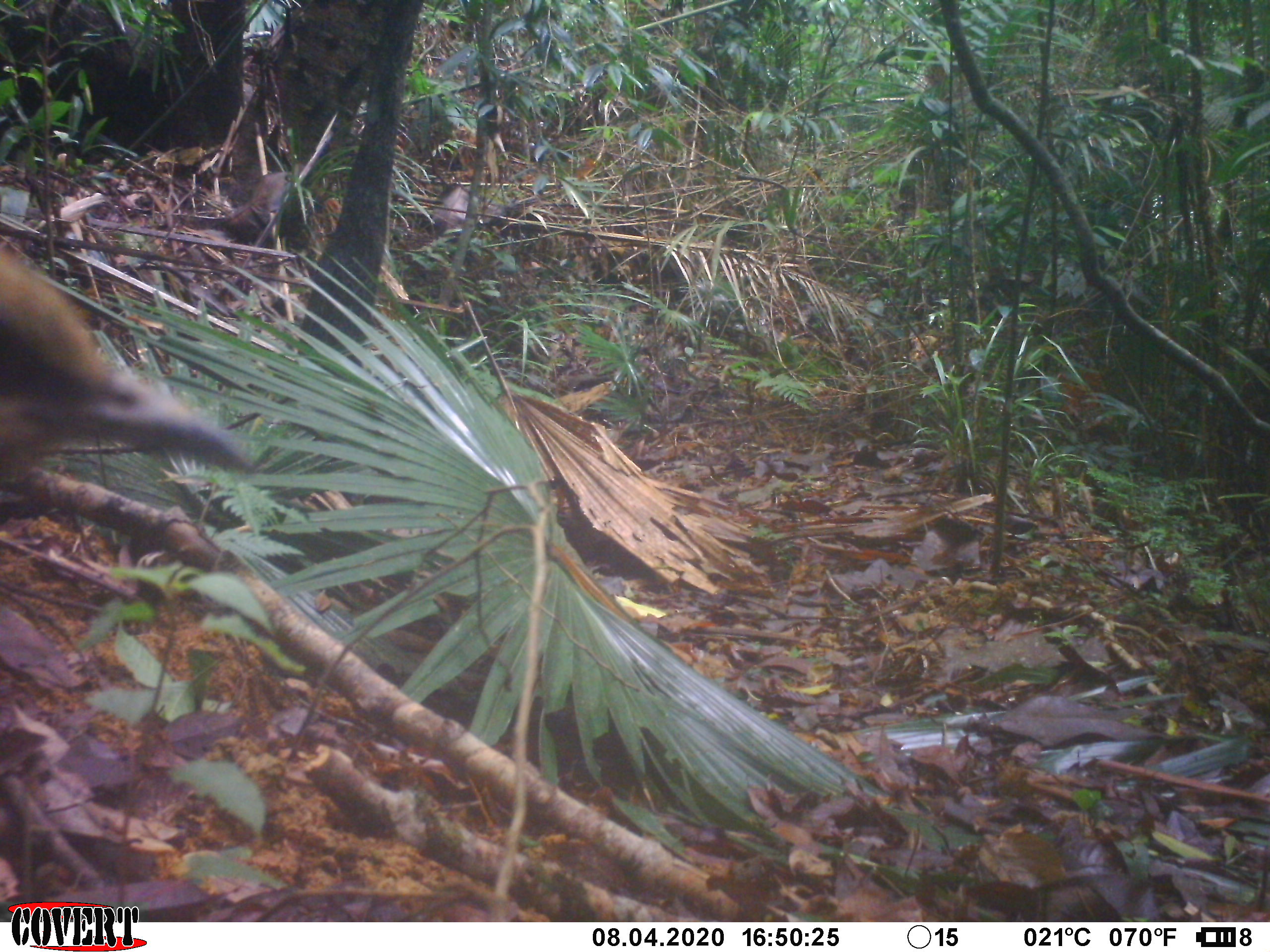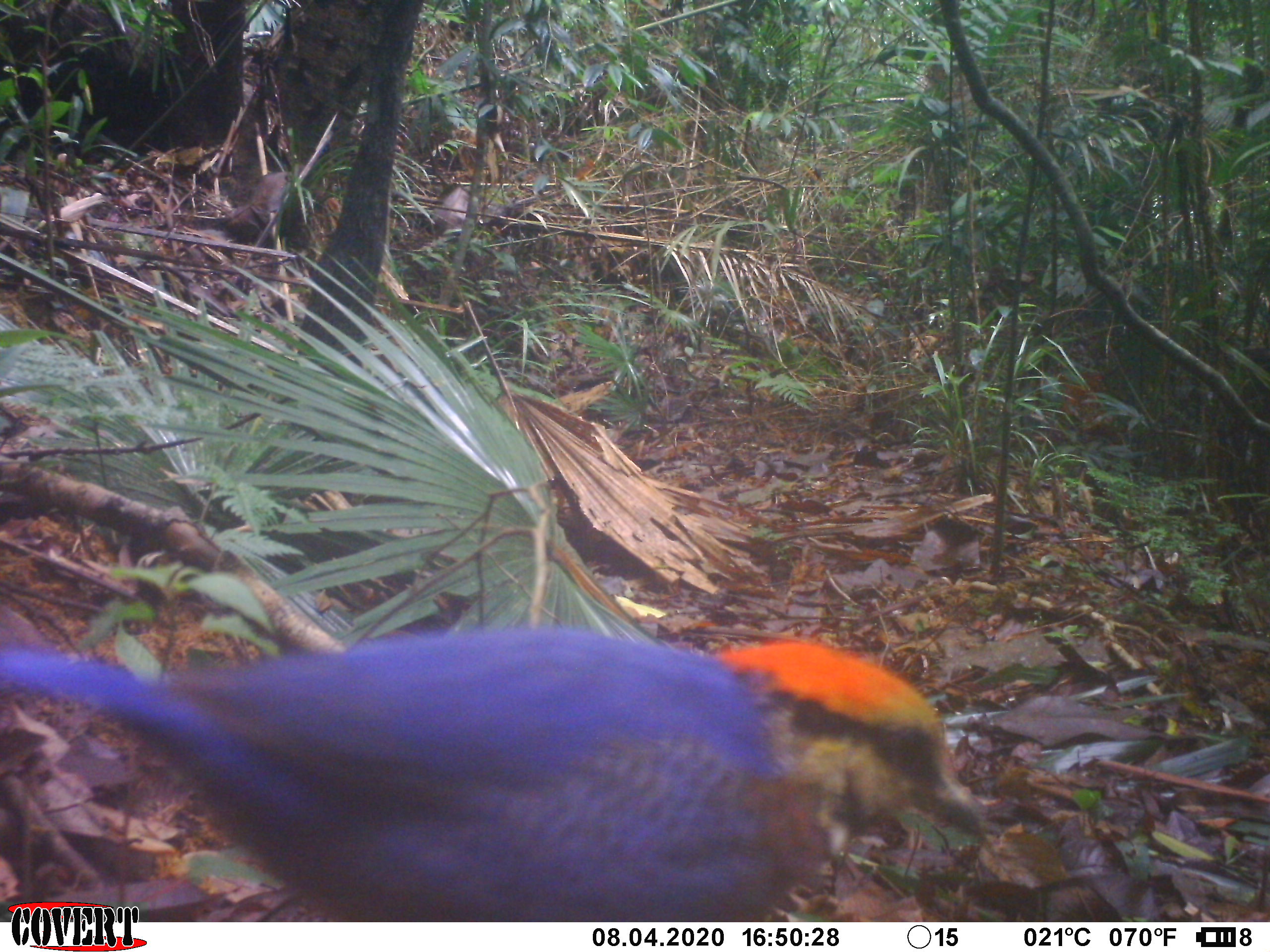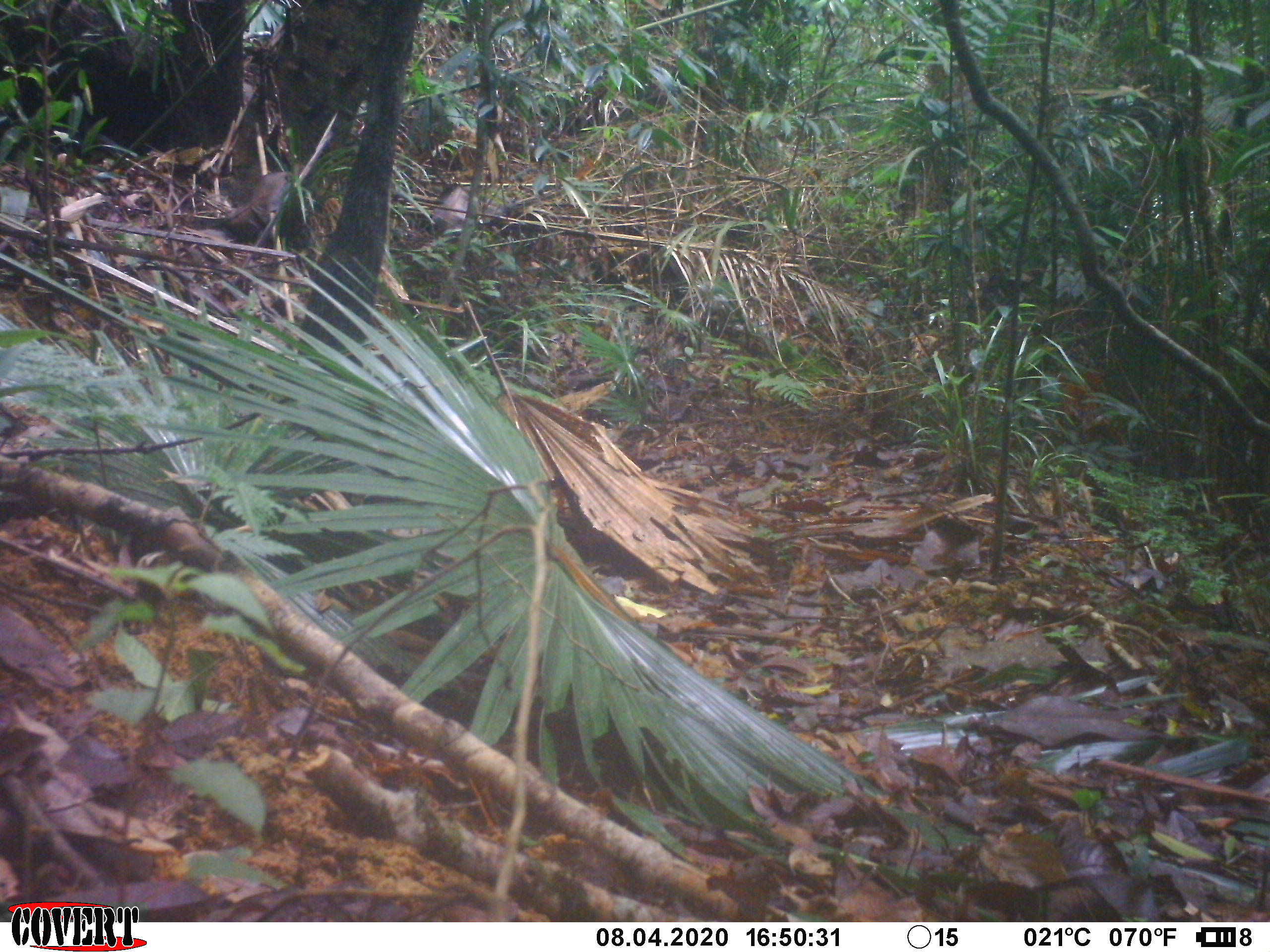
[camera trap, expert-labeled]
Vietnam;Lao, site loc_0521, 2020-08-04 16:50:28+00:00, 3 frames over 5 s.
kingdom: Animalia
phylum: Chordata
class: Aves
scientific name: Aves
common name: bird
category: unidentified bird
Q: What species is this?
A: Unidentified bird (bird) (Aves).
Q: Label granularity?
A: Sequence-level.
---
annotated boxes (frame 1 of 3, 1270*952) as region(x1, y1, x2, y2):
unidentified bird: region(0, 240, 247, 479)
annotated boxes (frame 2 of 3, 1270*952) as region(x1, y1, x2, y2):
unidentified bird: region(0, 623, 990, 921)